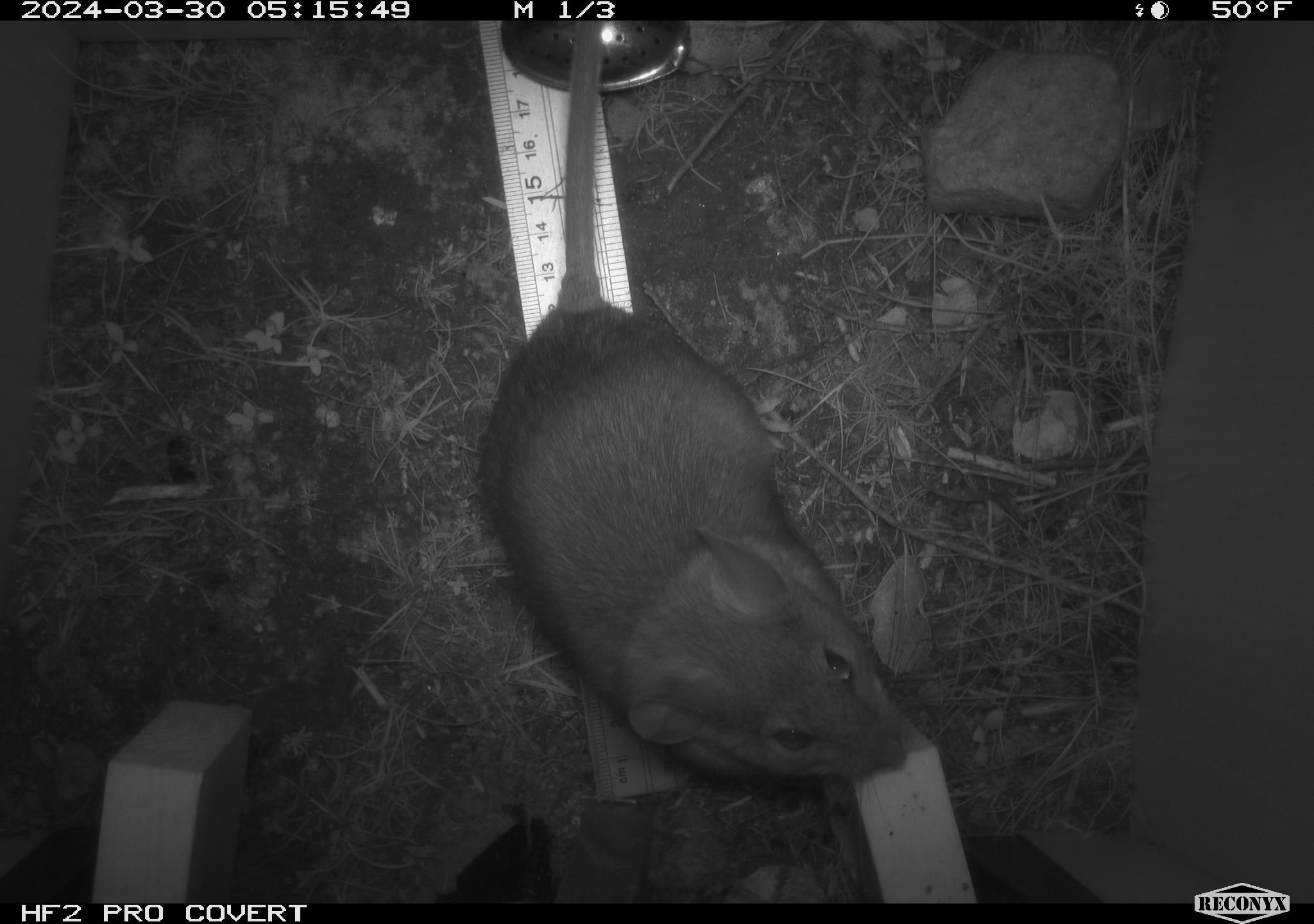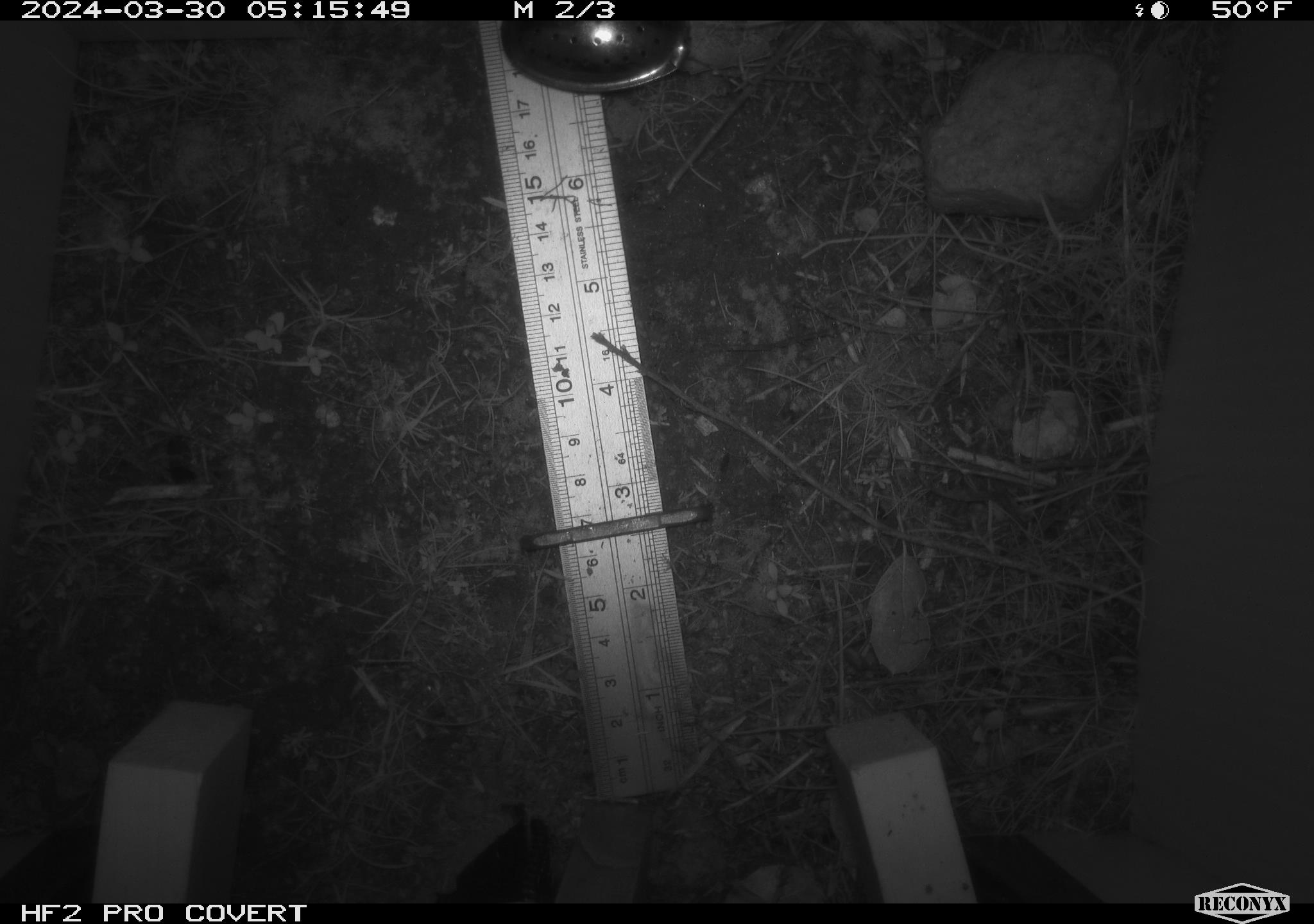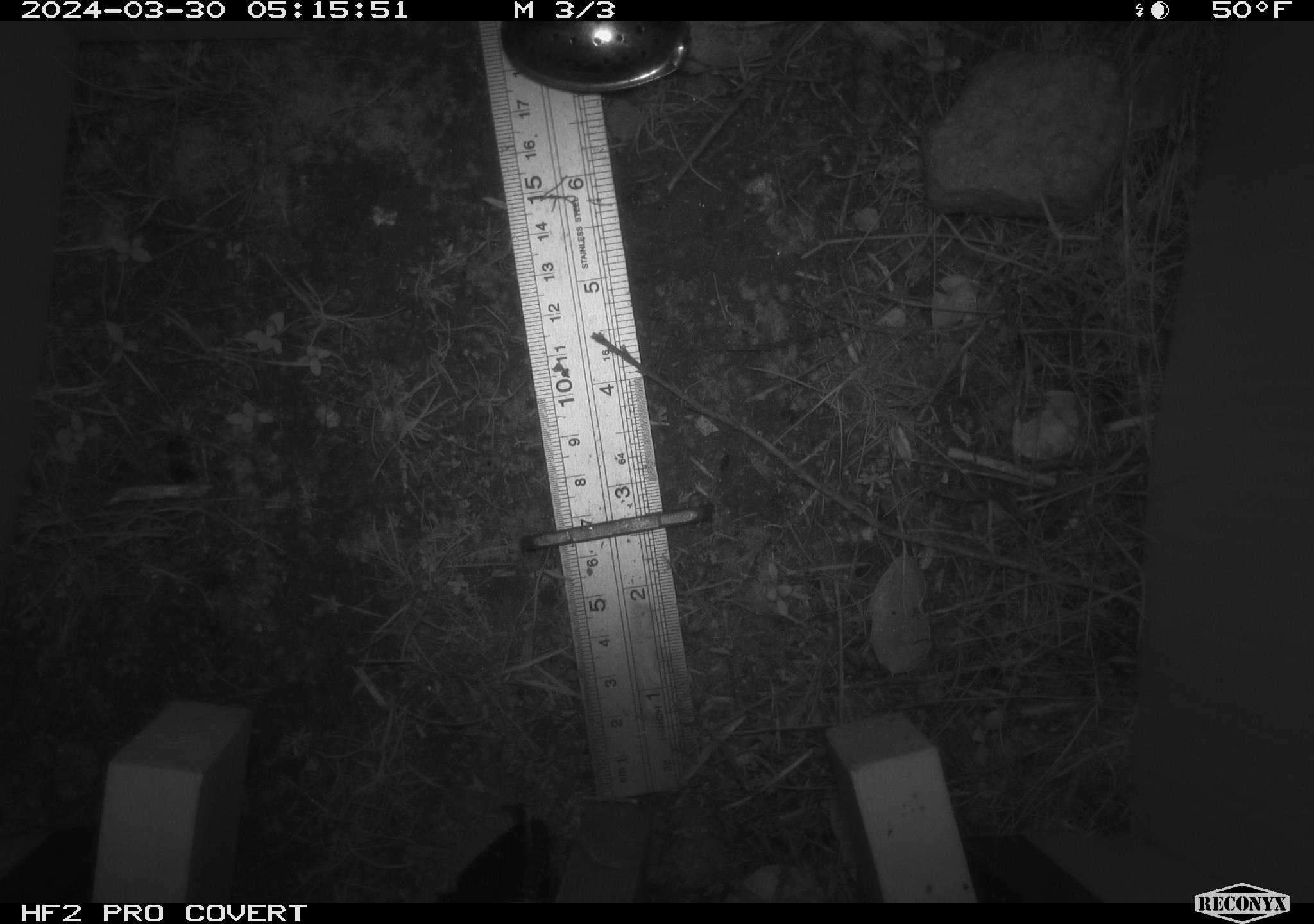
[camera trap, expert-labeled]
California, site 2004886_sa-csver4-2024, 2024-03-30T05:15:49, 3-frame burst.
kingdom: Animalia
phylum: Chordata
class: Mammalia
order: Rodentia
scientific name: Rodentia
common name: woodrat or rat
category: woodrat or rat species